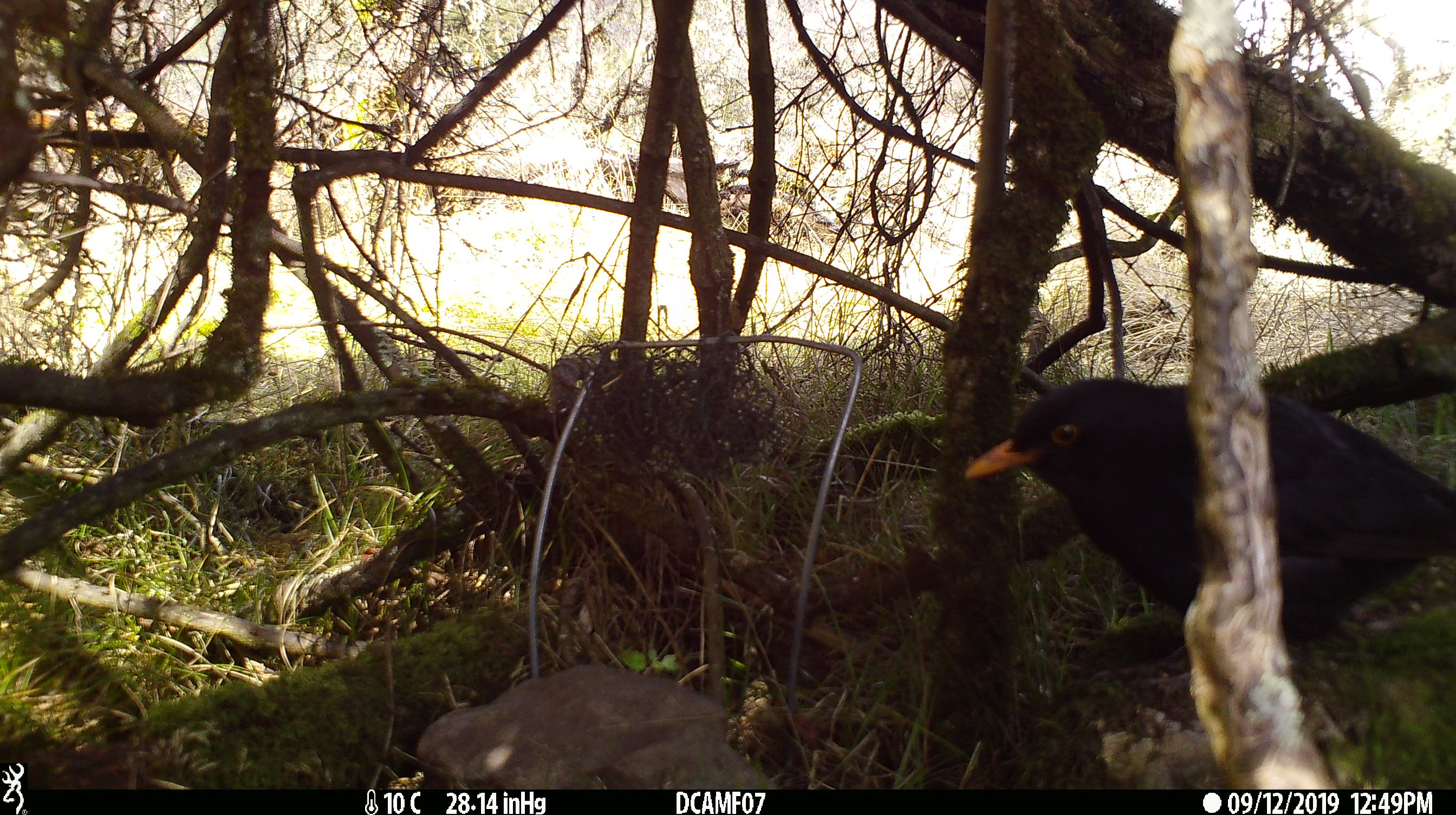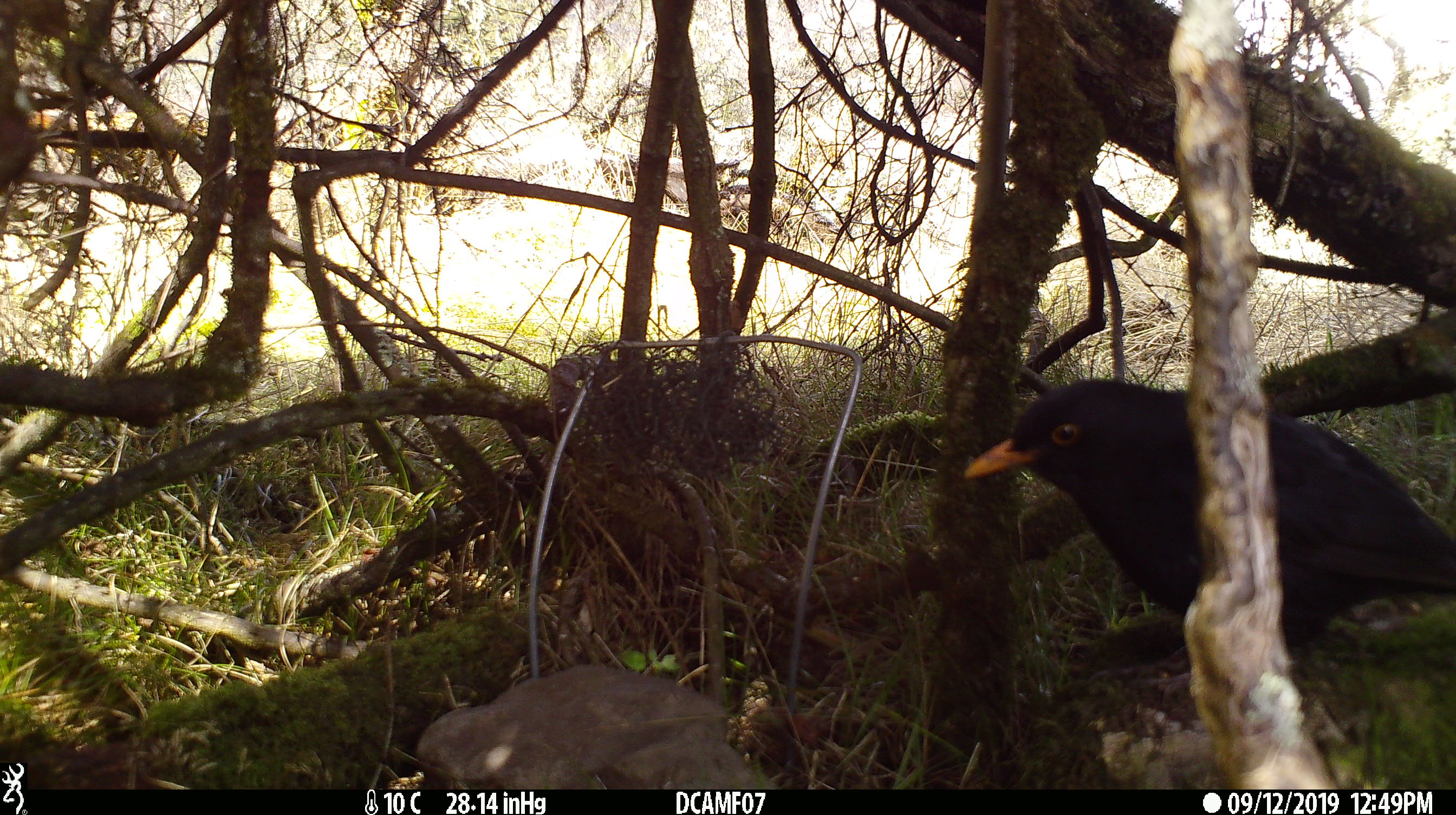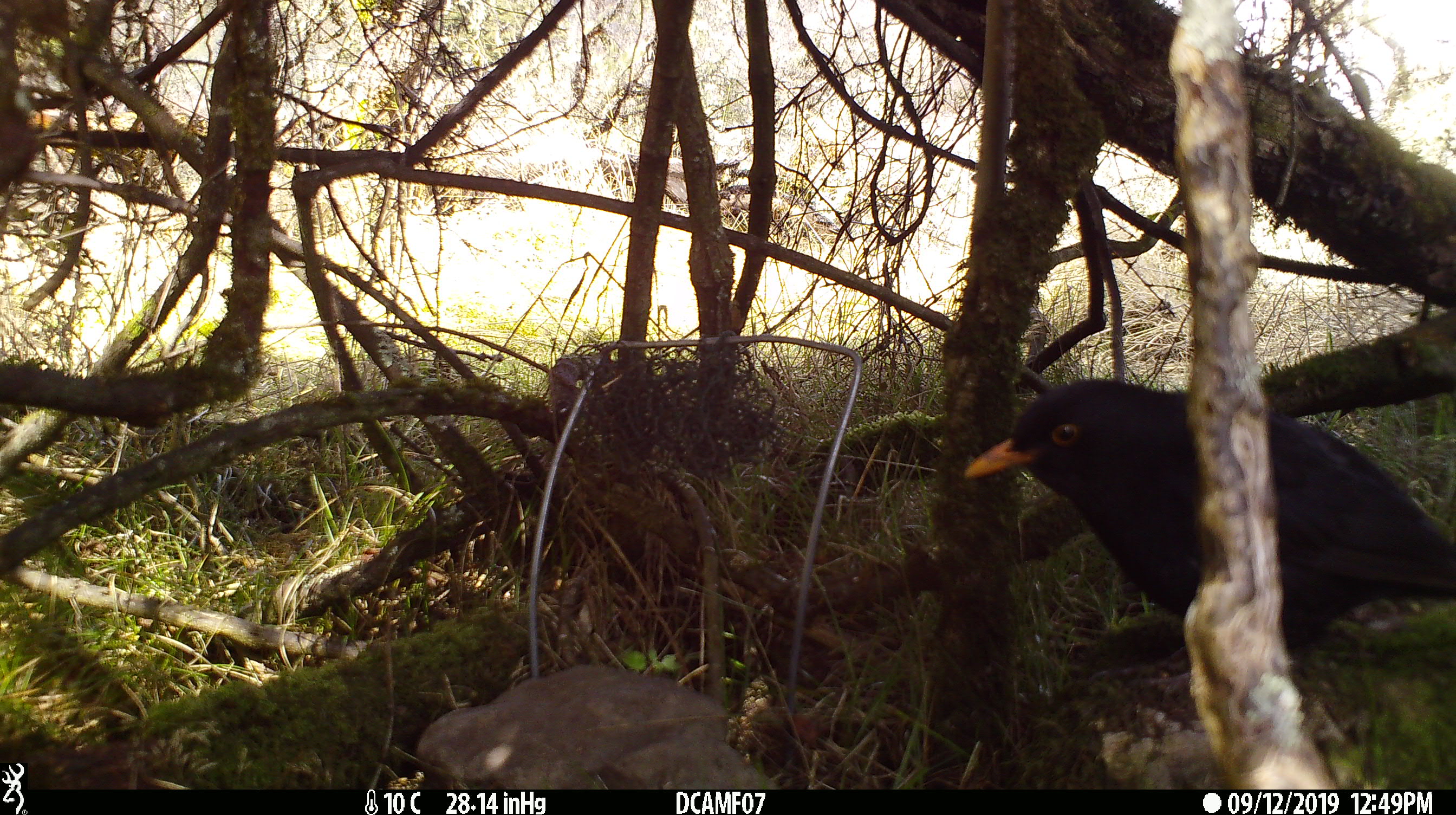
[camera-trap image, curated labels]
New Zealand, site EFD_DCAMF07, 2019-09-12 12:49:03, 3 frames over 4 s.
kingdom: Animalia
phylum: Chordata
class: Aves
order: Passeriformes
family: Turdidae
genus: Turdus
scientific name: Turdus merula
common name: eurasian blackbird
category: blackbird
Blackbird (eurasian blackbird) (Turdus merula).